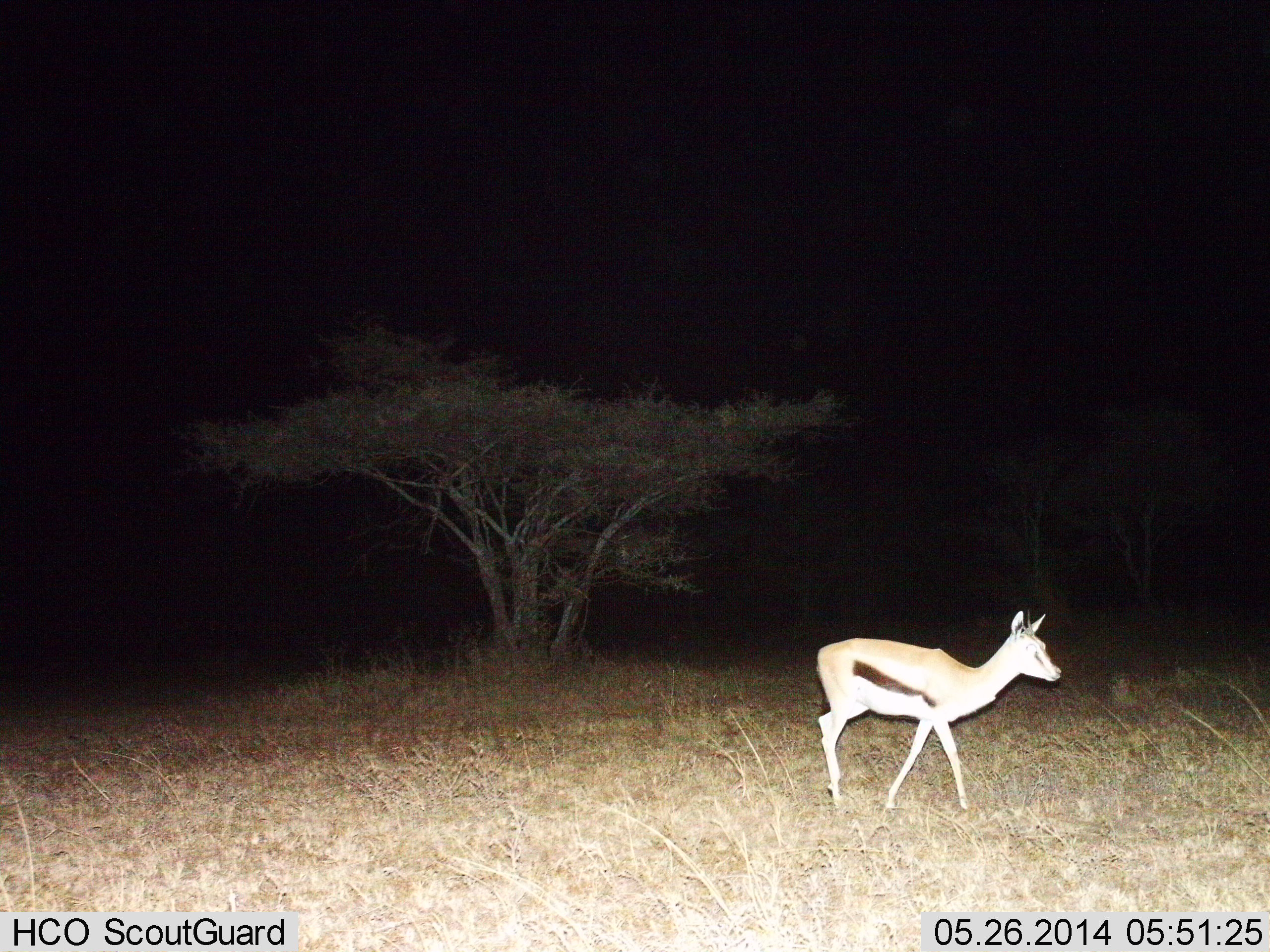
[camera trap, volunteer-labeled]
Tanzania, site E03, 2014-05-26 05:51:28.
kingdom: Animalia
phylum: Chordata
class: Mammalia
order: Artiodactyla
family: Bovidae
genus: Eudorcas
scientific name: Eudorcas thomsonii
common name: thomson's gazelle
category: gazellethomsons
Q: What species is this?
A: Gazellethomsons (thomson's gazelle) (Eudorcas thomsonii).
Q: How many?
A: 1.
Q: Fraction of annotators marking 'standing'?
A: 40%.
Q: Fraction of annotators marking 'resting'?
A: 0%.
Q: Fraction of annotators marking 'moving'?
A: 70%.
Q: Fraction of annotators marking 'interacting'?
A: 0%.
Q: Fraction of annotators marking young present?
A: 0%.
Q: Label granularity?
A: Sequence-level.